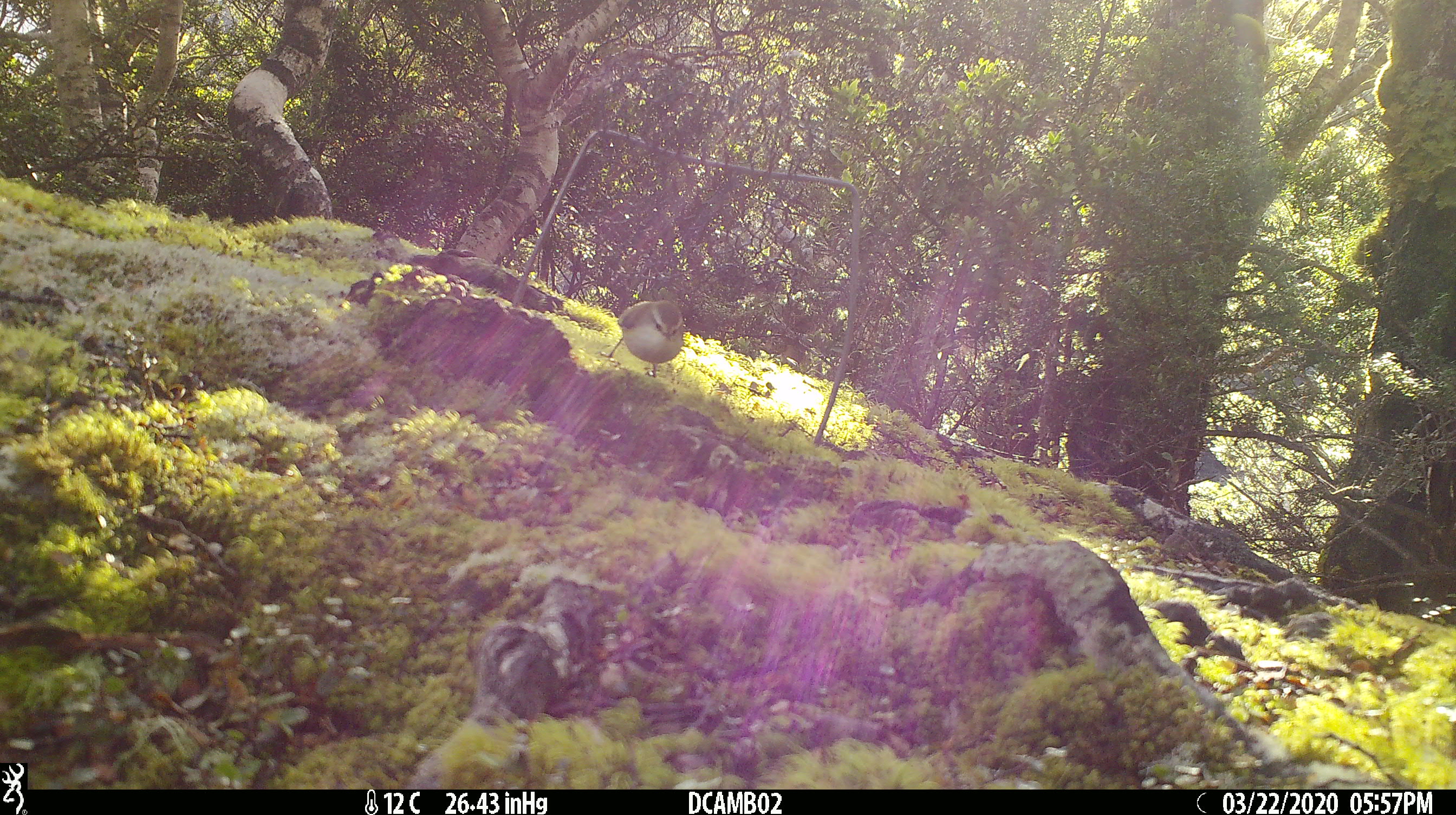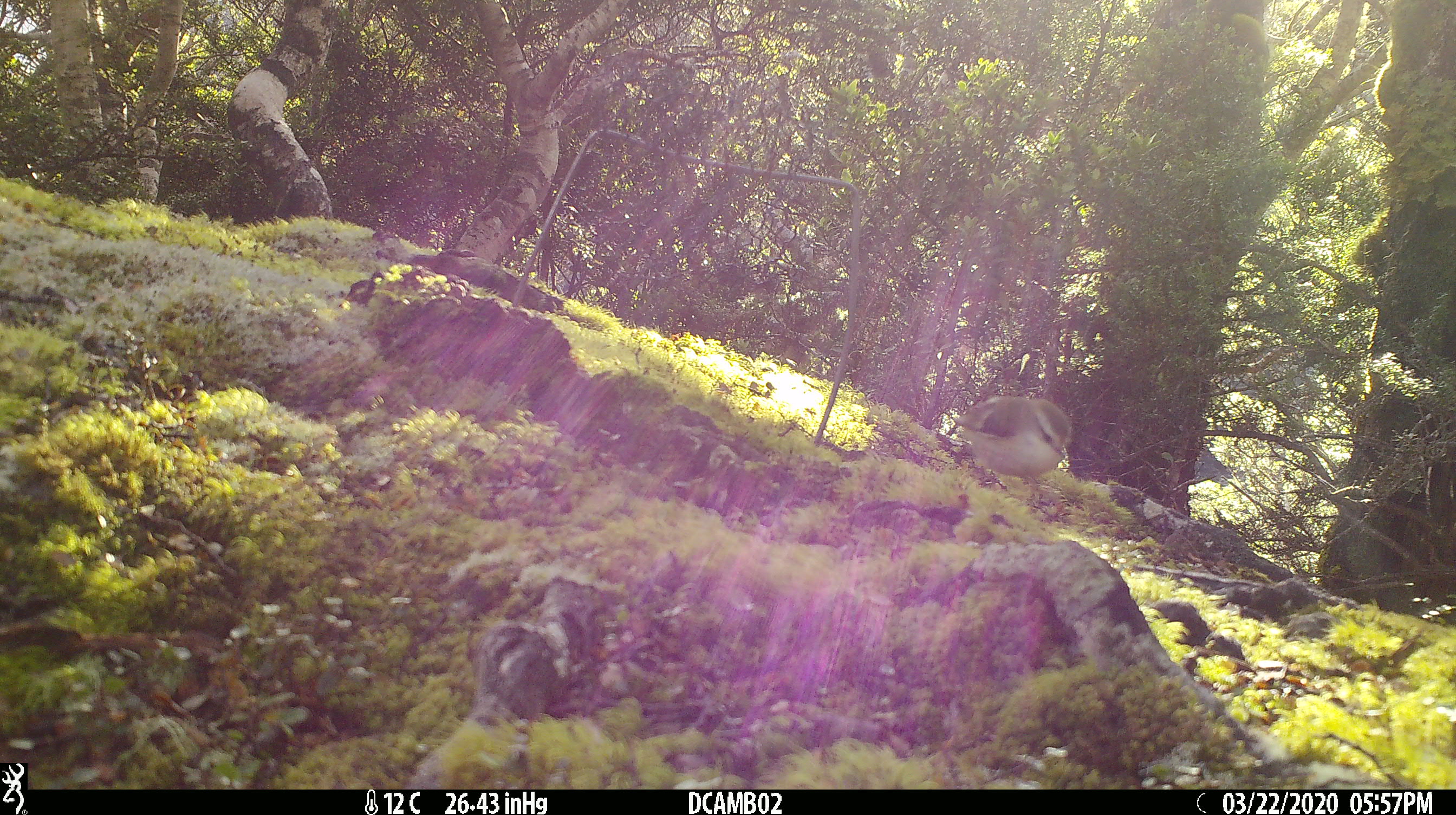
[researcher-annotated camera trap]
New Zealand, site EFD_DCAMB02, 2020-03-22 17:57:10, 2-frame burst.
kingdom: Animalia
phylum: Chordata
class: Aves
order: Passeriformes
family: Acanthisittidae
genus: Acanthisitta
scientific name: Acanthisitta chloris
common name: rifleman